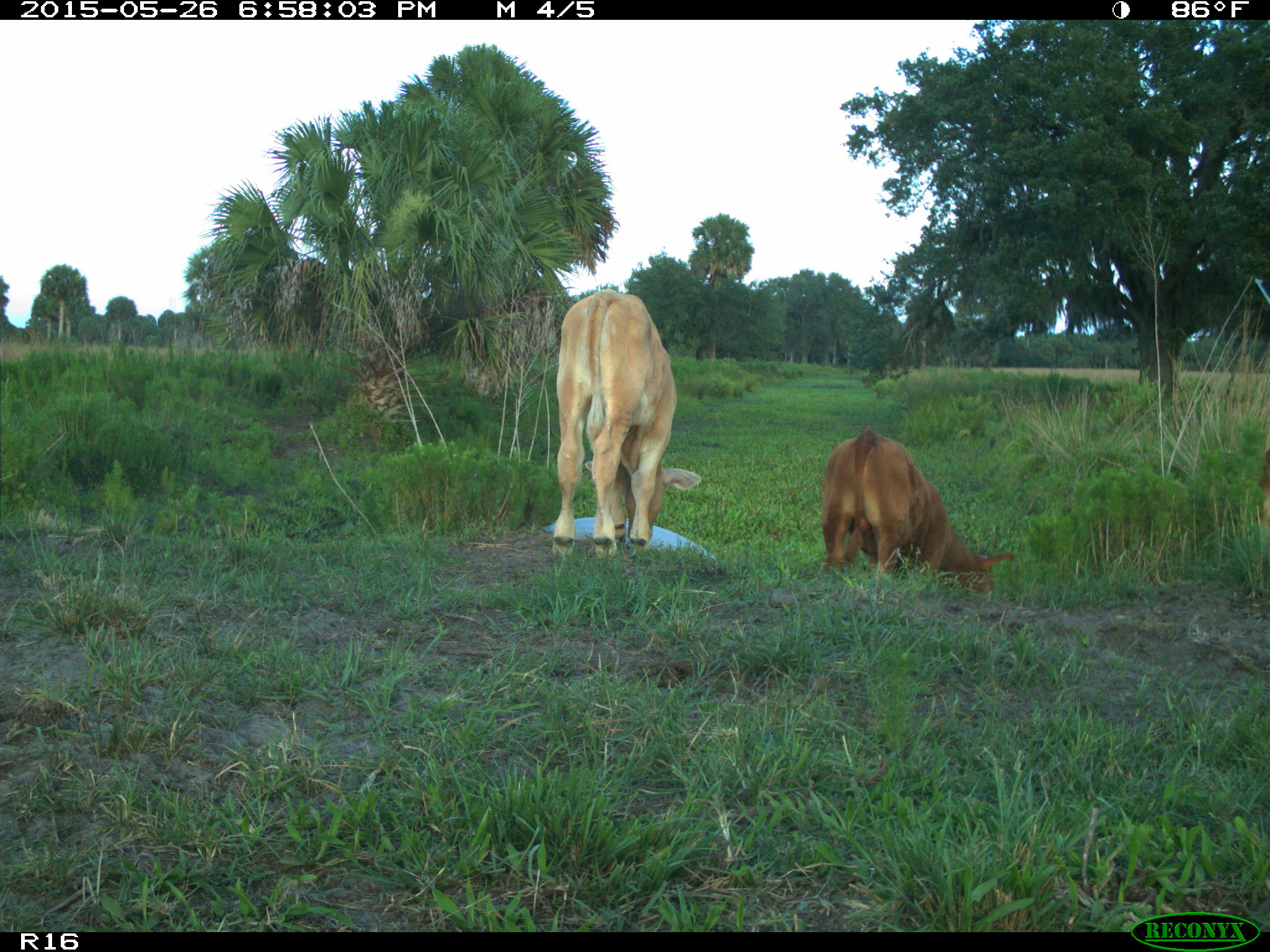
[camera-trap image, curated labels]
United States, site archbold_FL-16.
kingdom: Animalia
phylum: Chordata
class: Mammalia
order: Artiodactyla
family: Bovidae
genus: Bos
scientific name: Bos taurus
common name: domestic cow